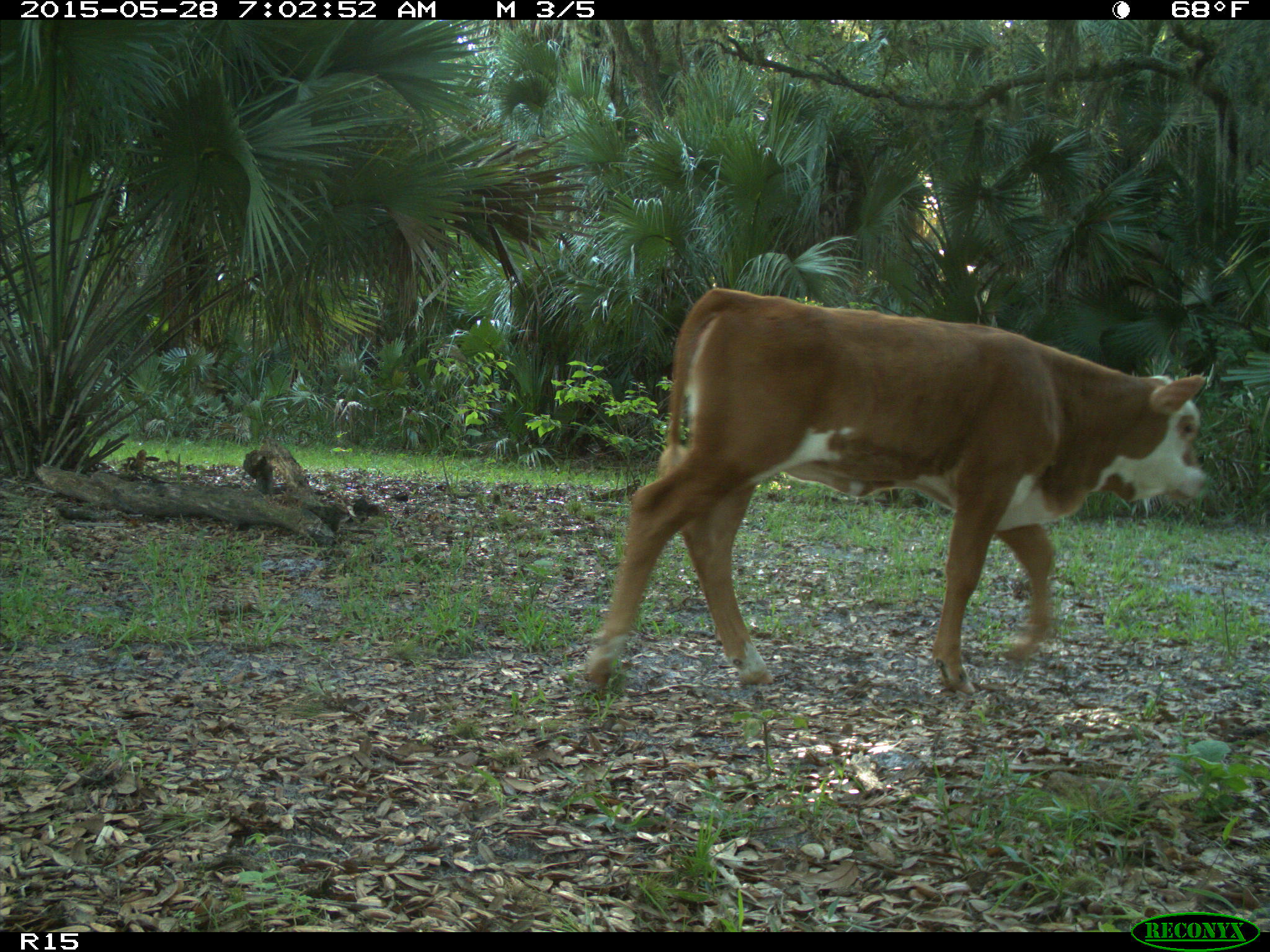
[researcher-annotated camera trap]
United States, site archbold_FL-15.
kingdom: Animalia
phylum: Chordata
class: Mammalia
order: Artiodactyla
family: Bovidae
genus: Bos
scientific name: Bos taurus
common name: domestic cow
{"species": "Bos taurus (domestic cow)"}